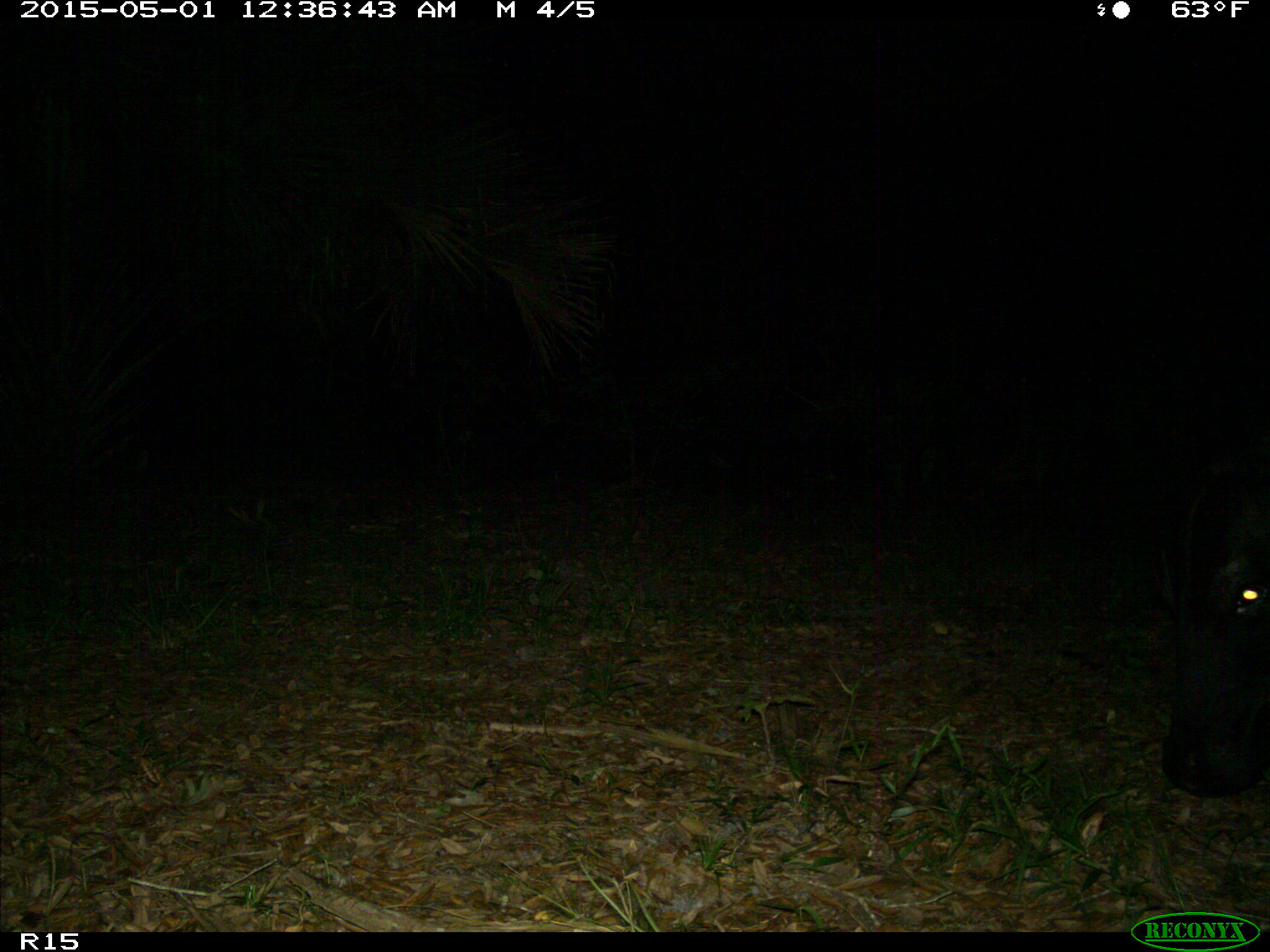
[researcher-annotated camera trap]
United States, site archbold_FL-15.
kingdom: Animalia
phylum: Chordata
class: Mammalia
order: Artiodactyla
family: Bovidae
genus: Bos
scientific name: Bos taurus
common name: domestic cow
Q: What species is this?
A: Bos taurus (domestic cow).